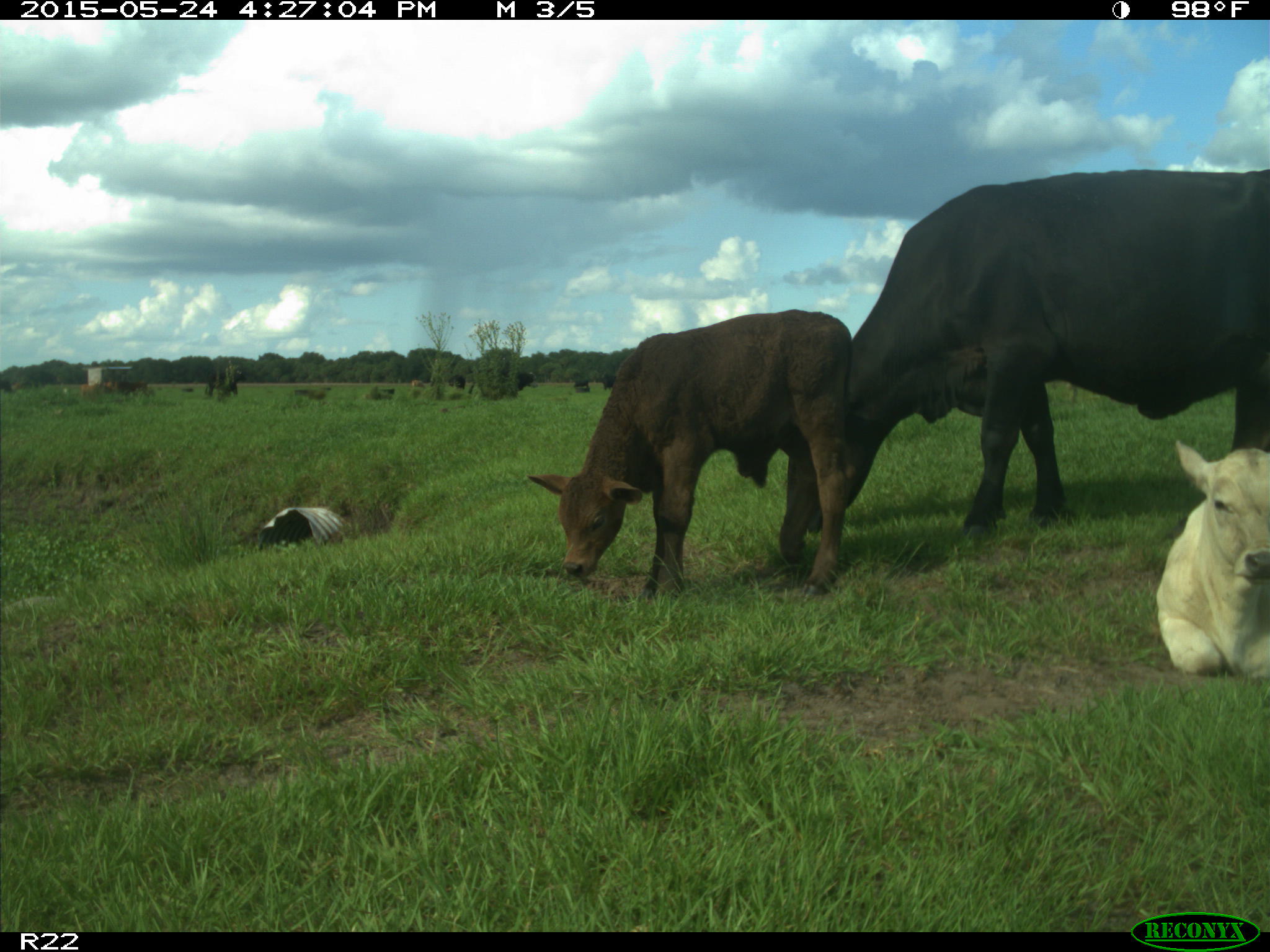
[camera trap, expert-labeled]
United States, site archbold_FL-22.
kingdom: Animalia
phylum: Chordata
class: Mammalia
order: Artiodactyla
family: Bovidae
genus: Bos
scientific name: Bos taurus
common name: domestic cow